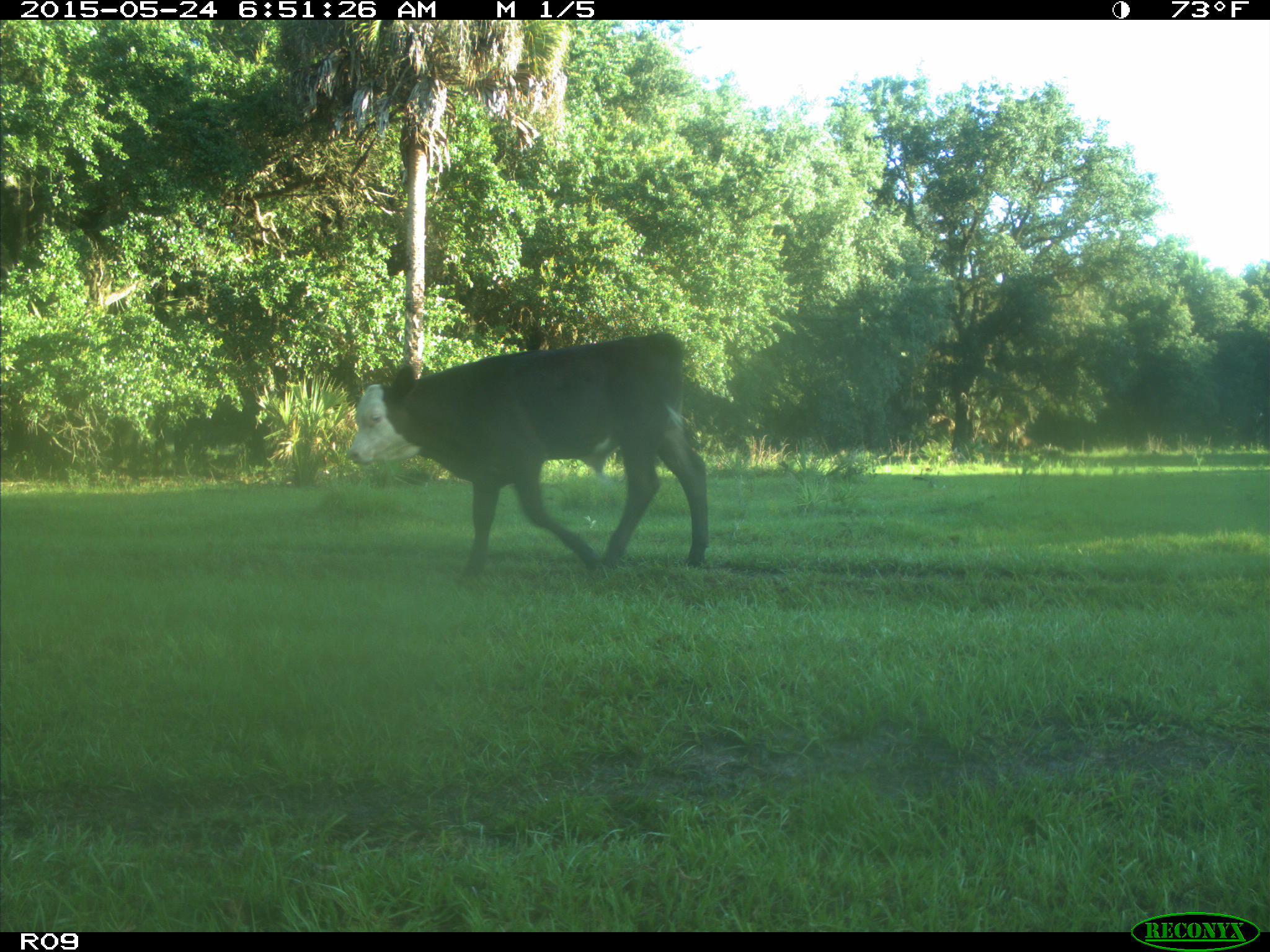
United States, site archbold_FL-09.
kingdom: Animalia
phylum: Chordata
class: Mammalia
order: Artiodactyla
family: Bovidae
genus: Bos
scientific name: Bos taurus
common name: domestic cow